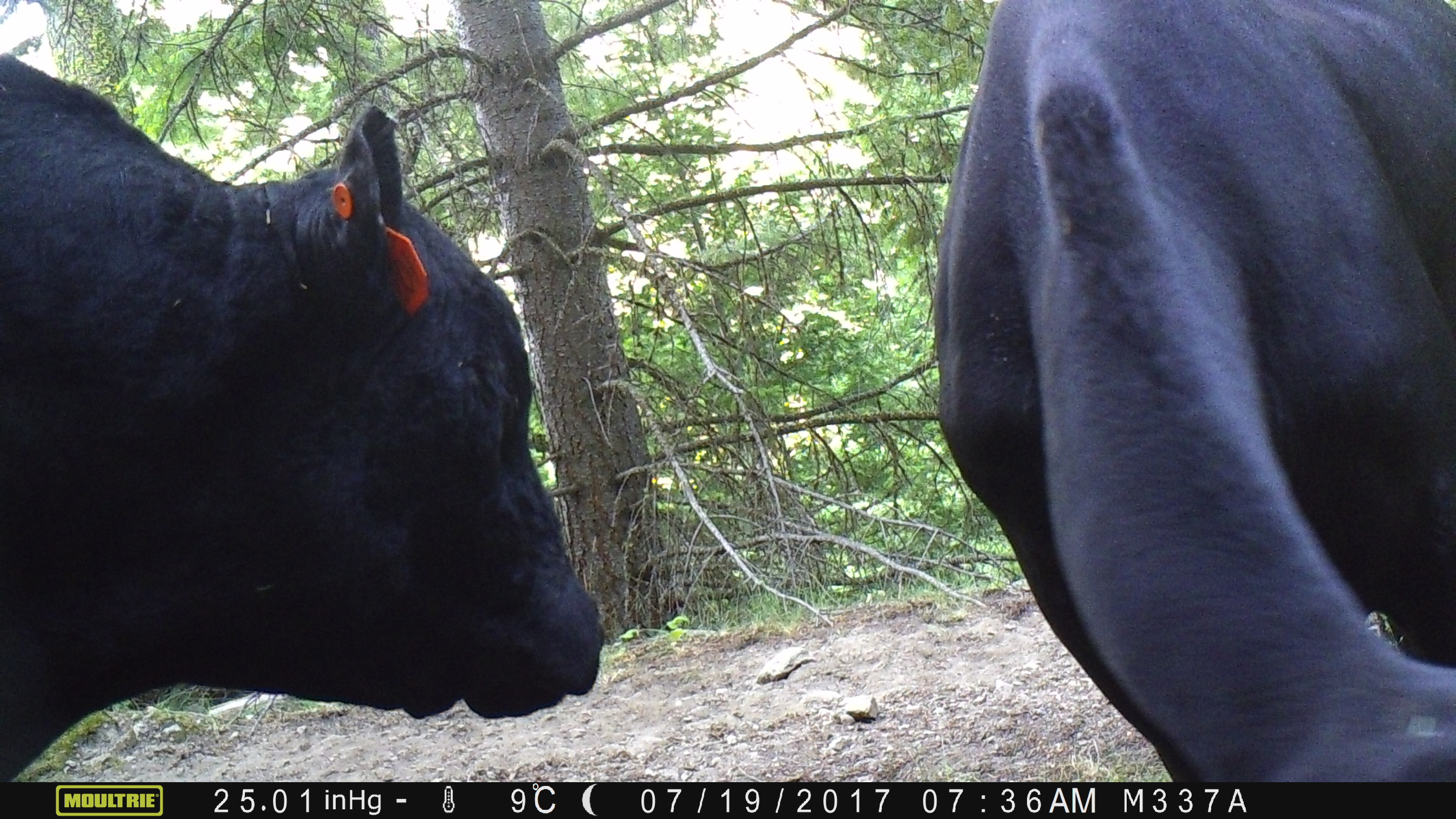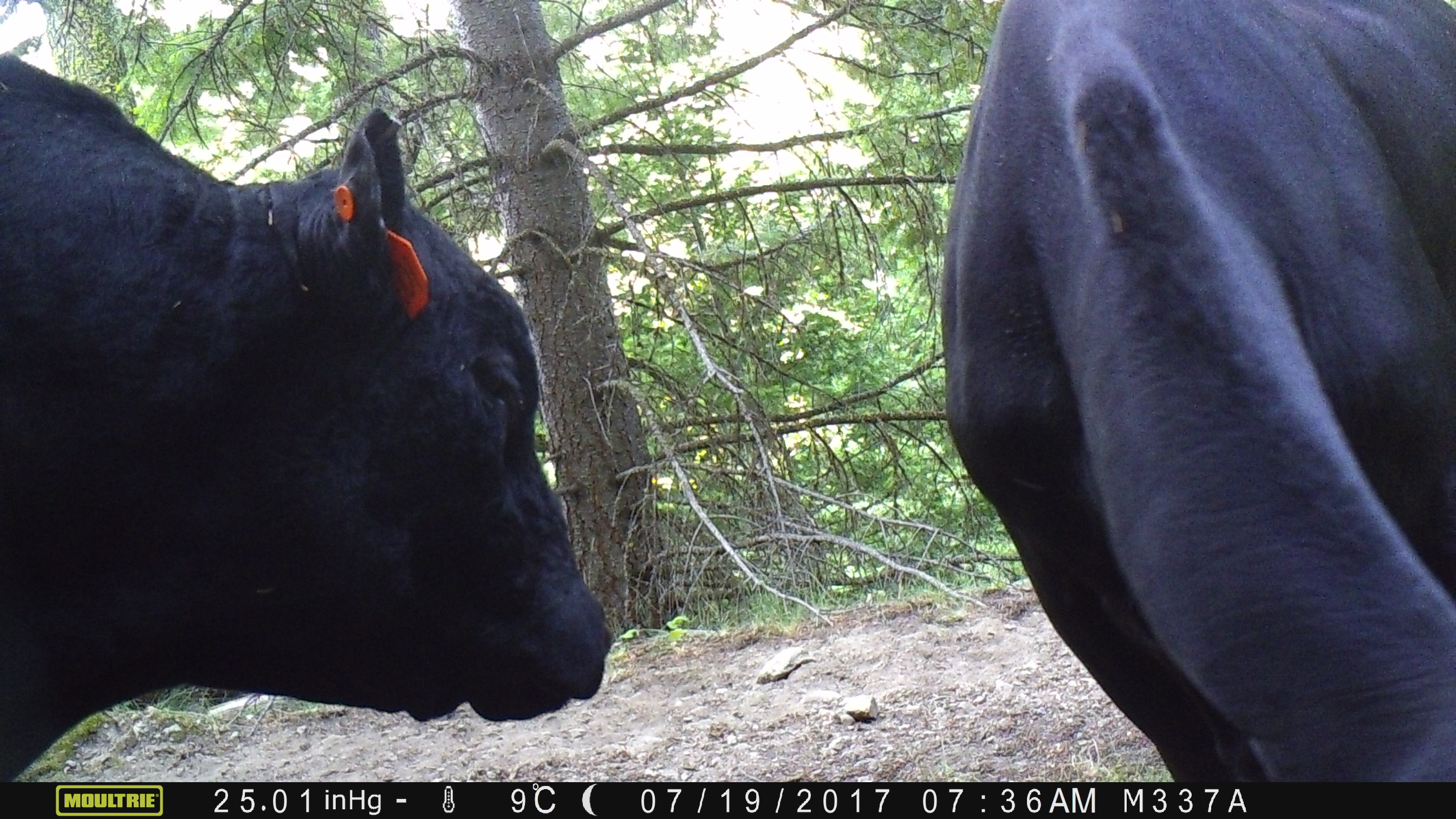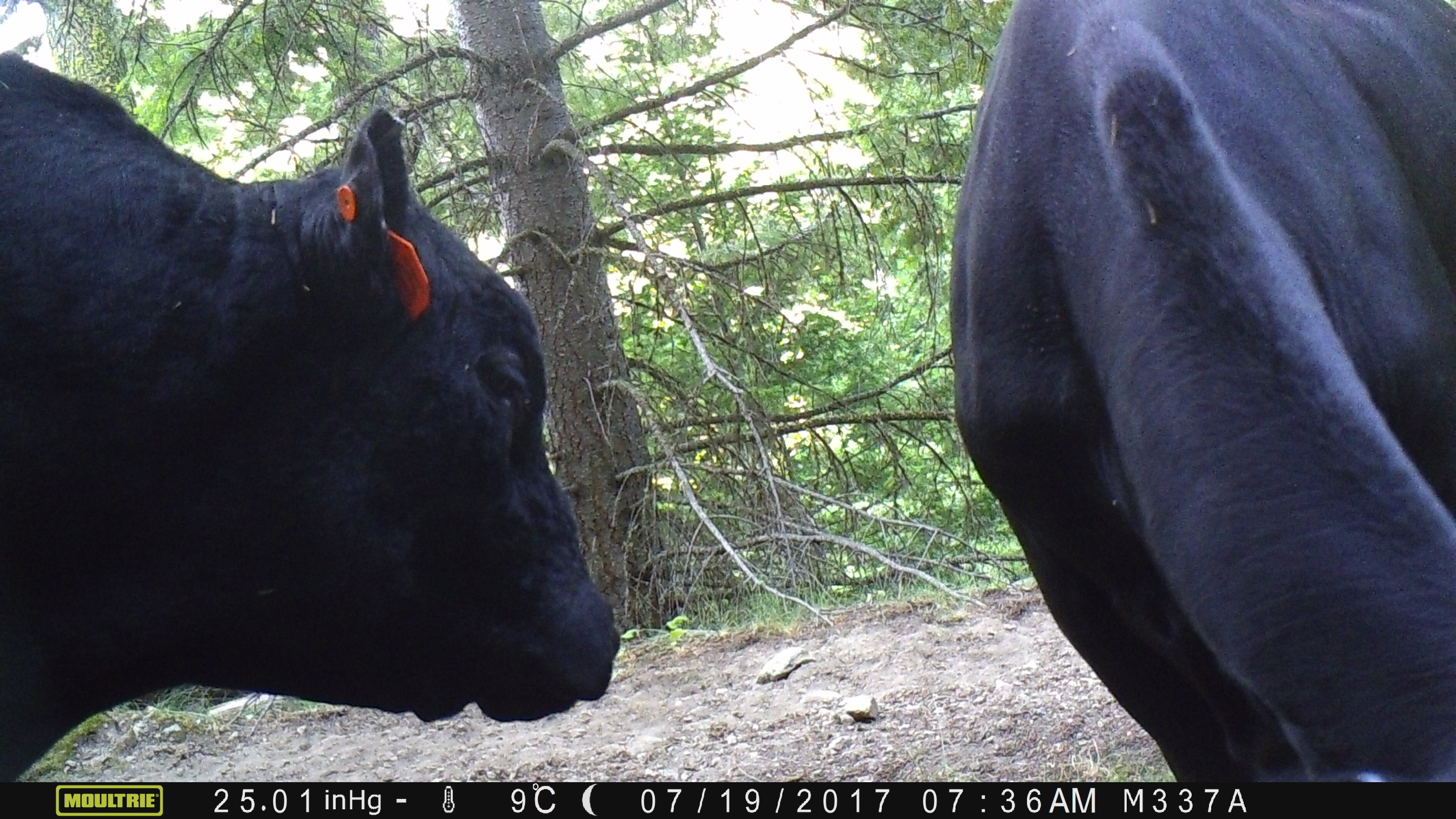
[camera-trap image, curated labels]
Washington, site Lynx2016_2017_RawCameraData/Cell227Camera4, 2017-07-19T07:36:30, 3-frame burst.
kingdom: Animalia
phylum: Chordata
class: Mammalia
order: Artiodactyla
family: Bovidae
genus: Bos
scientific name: Bos taurus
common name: domestic cattle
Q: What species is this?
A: Domestic cattle (Bos taurus).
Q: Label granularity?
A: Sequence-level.